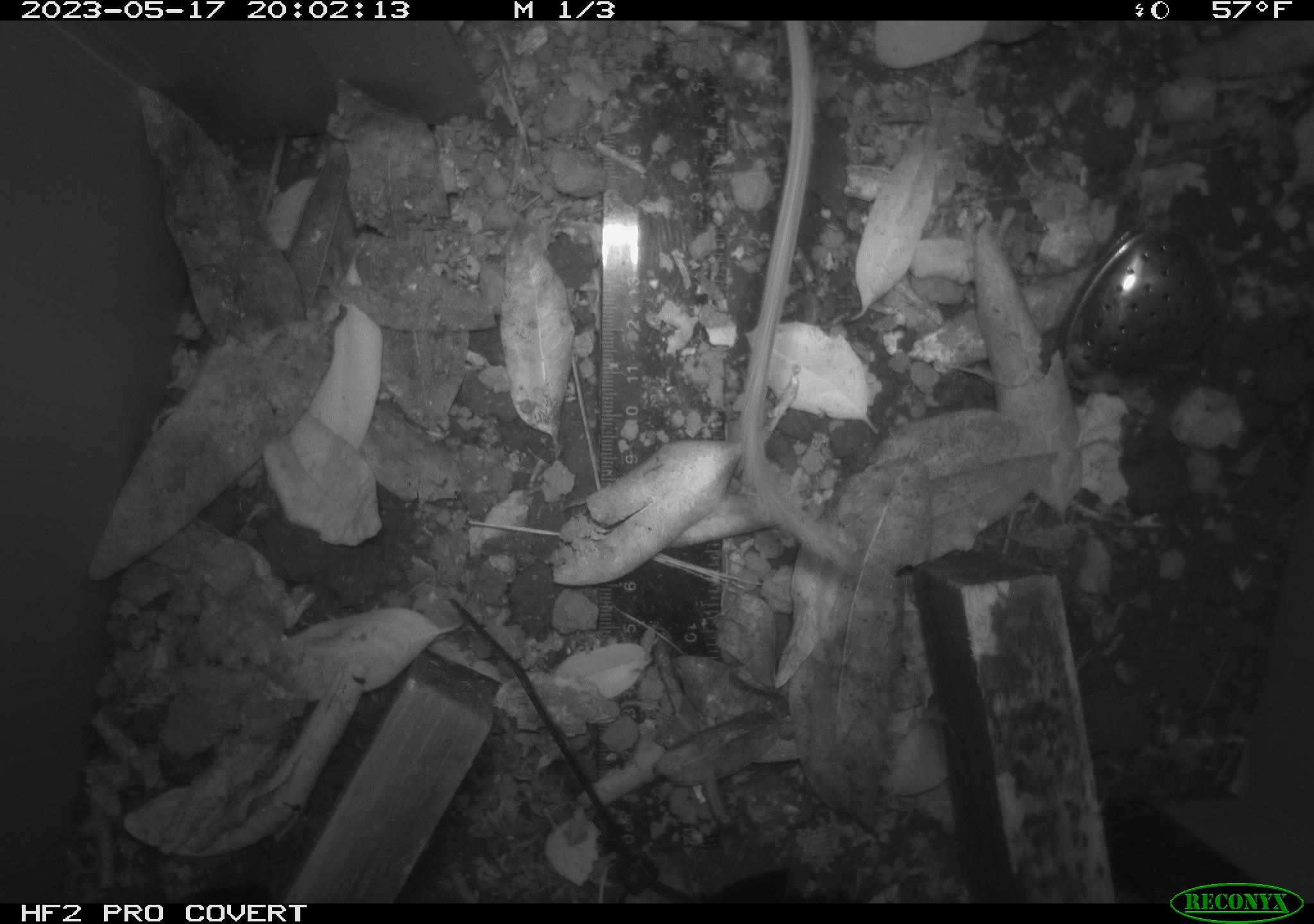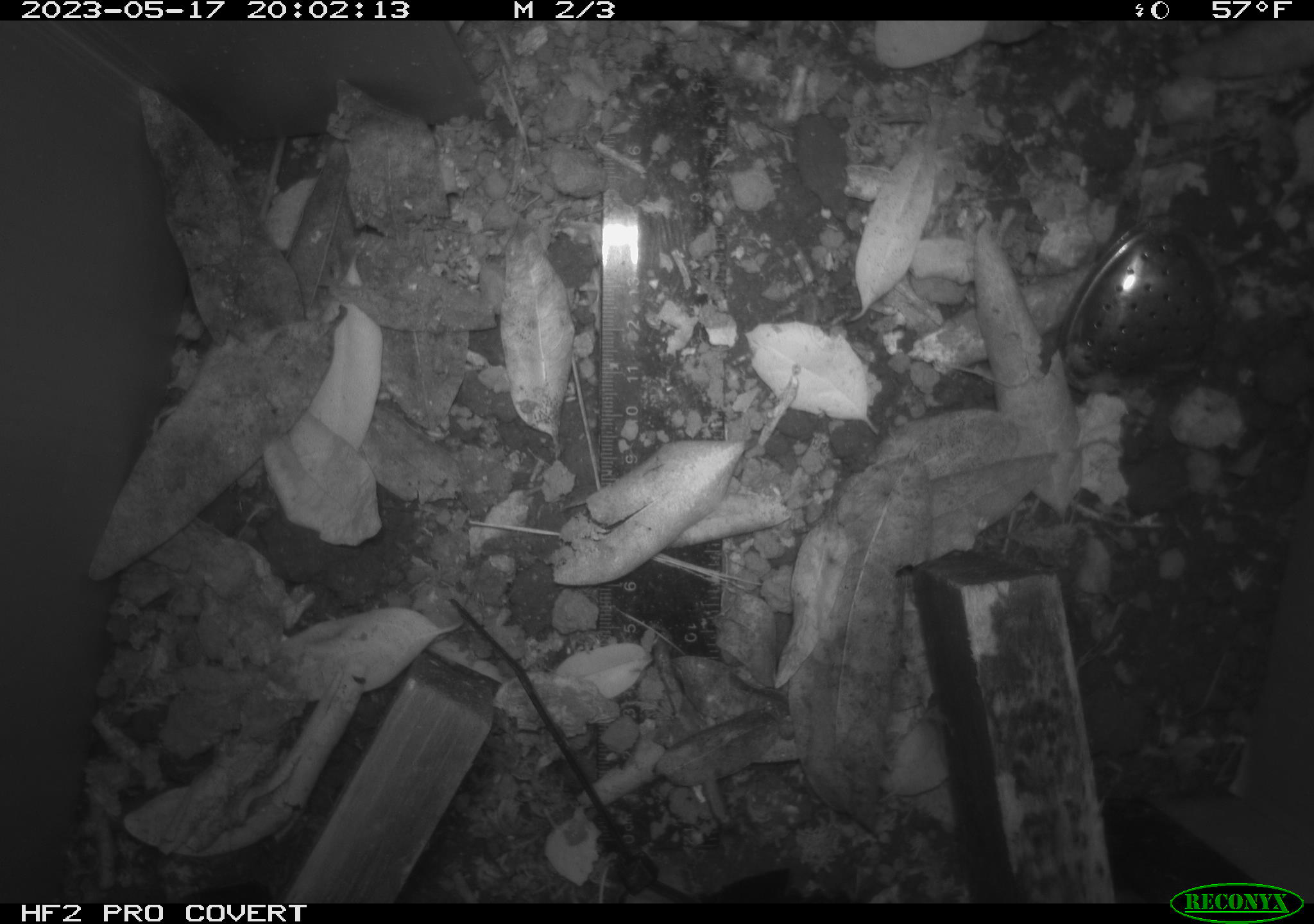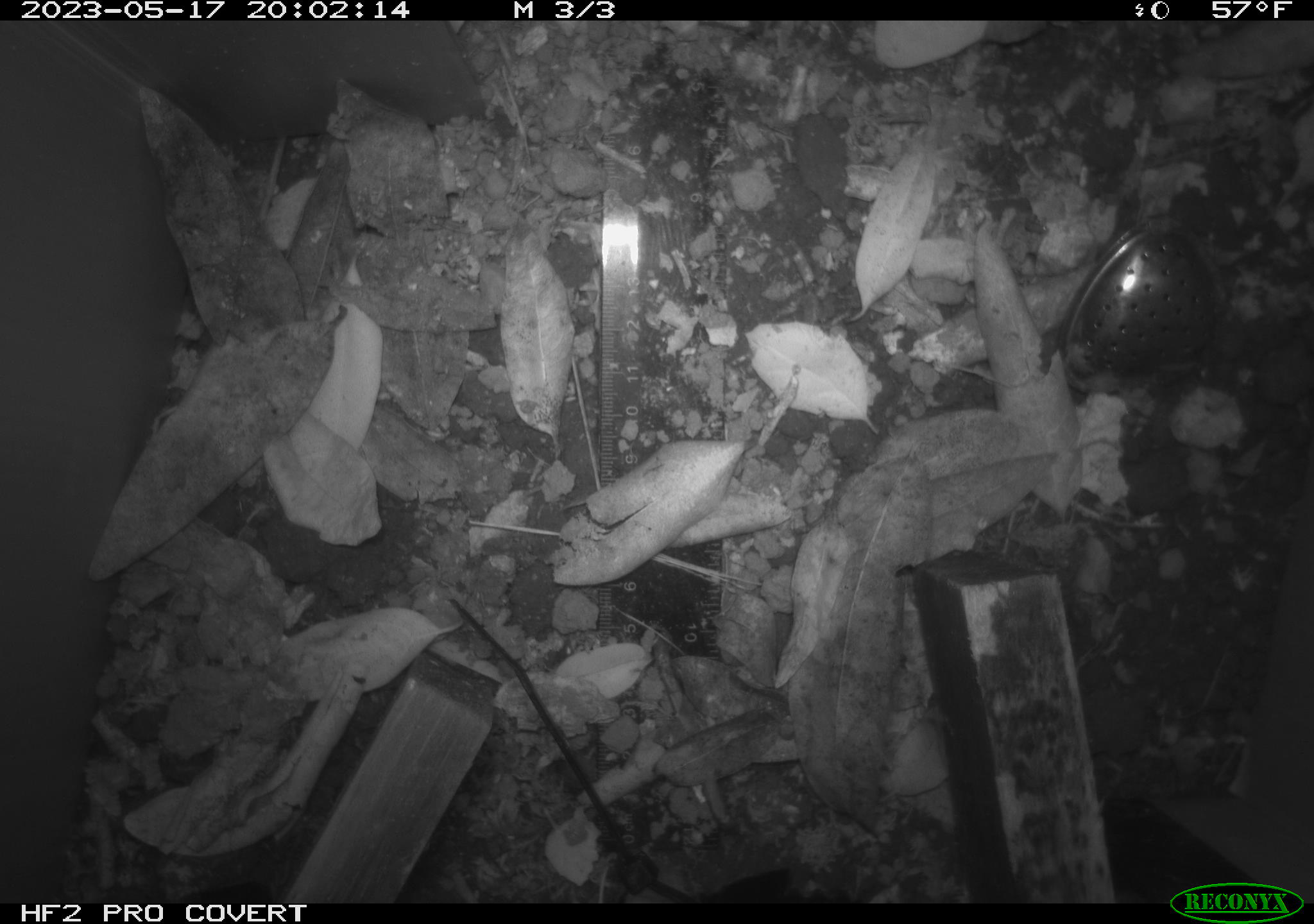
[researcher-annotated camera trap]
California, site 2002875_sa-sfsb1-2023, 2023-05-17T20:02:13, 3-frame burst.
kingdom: Animalia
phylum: Chordata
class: Mammalia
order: Rodentia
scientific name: Rodentia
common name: mouse species